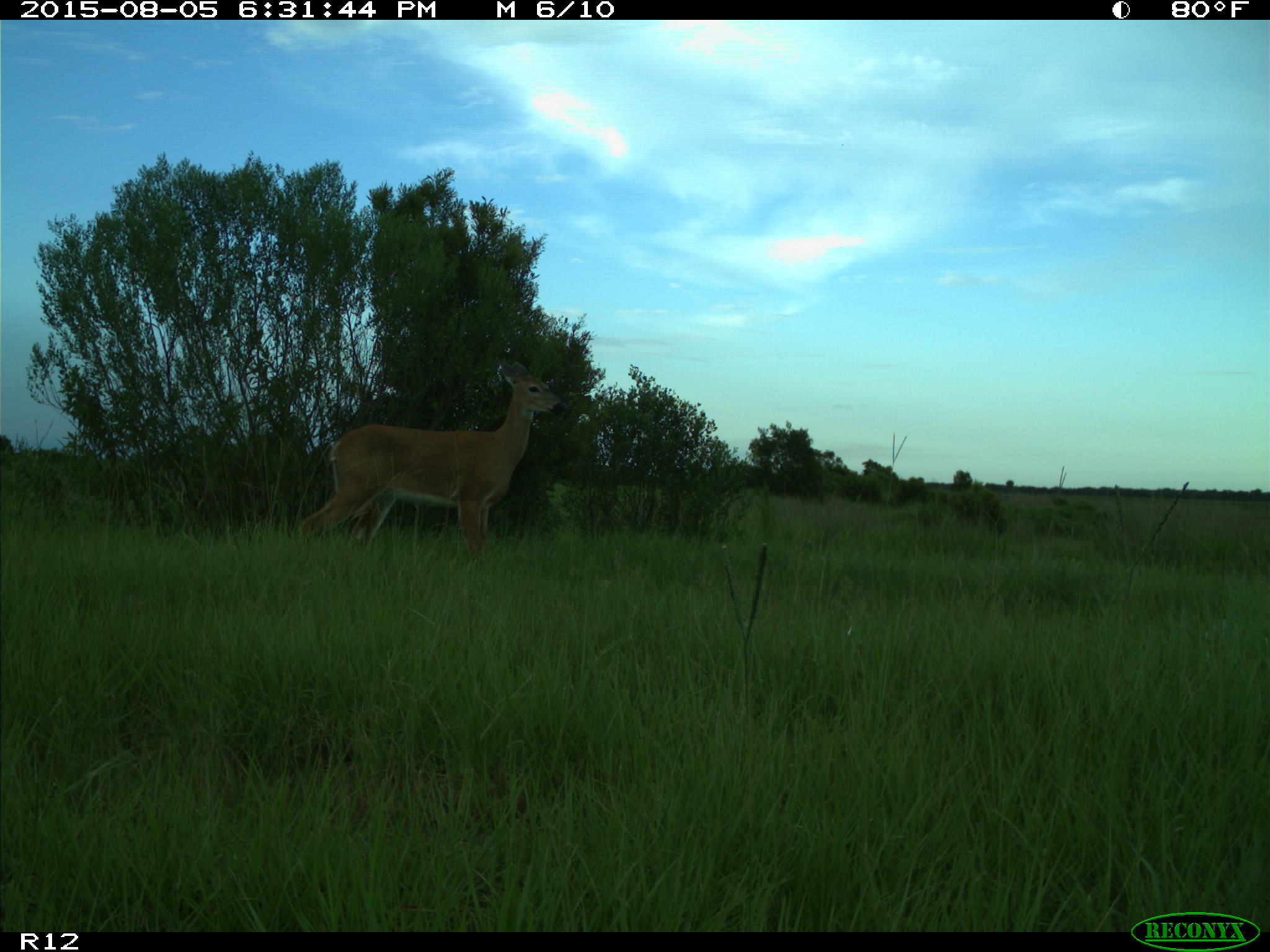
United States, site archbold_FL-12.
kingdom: Animalia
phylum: Chordata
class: Mammalia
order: Artiodactyla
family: Cervidae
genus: Odocoileus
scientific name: Odocoileus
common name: deer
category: unidentified deer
Unidentified deer (deer) (Odocoileus).